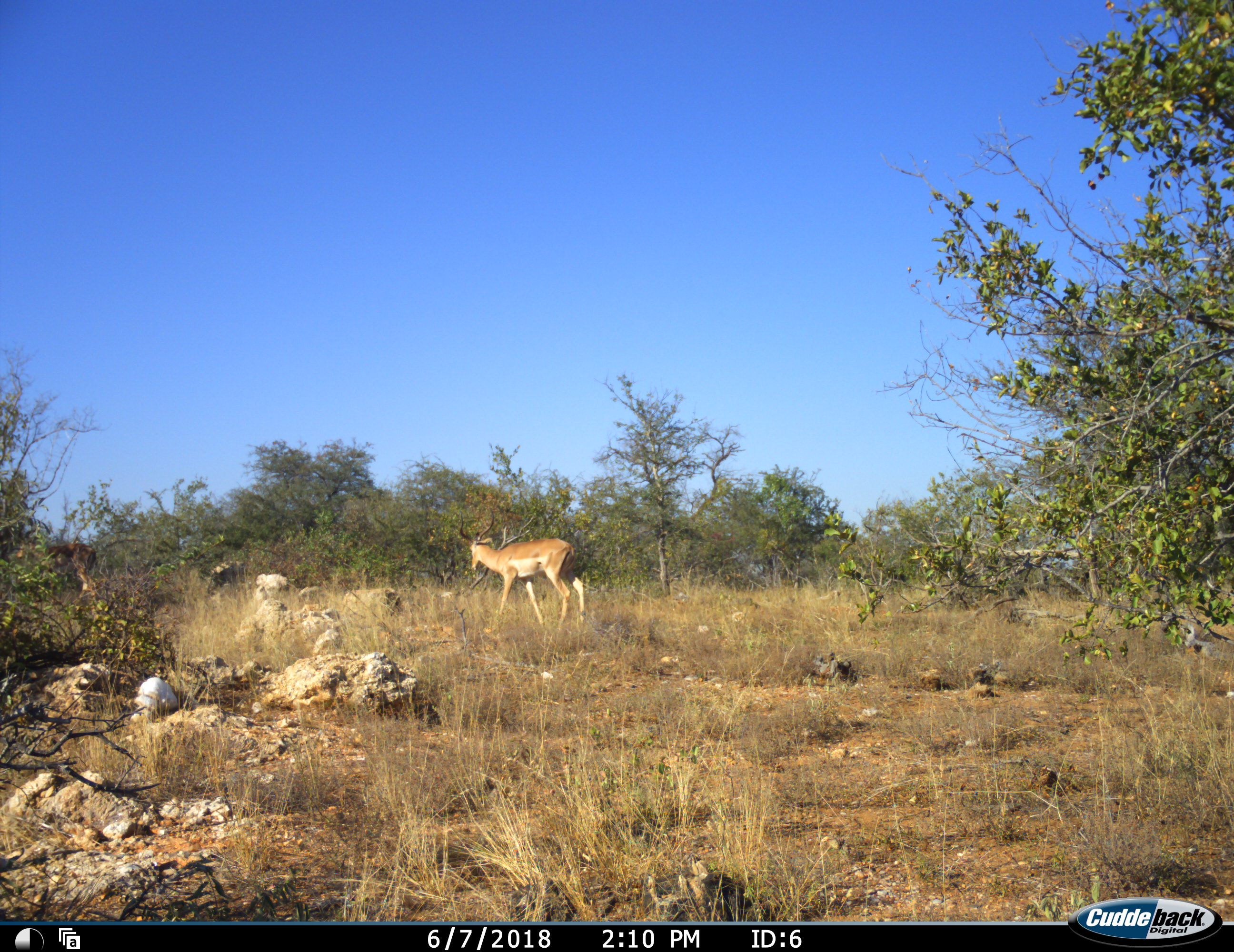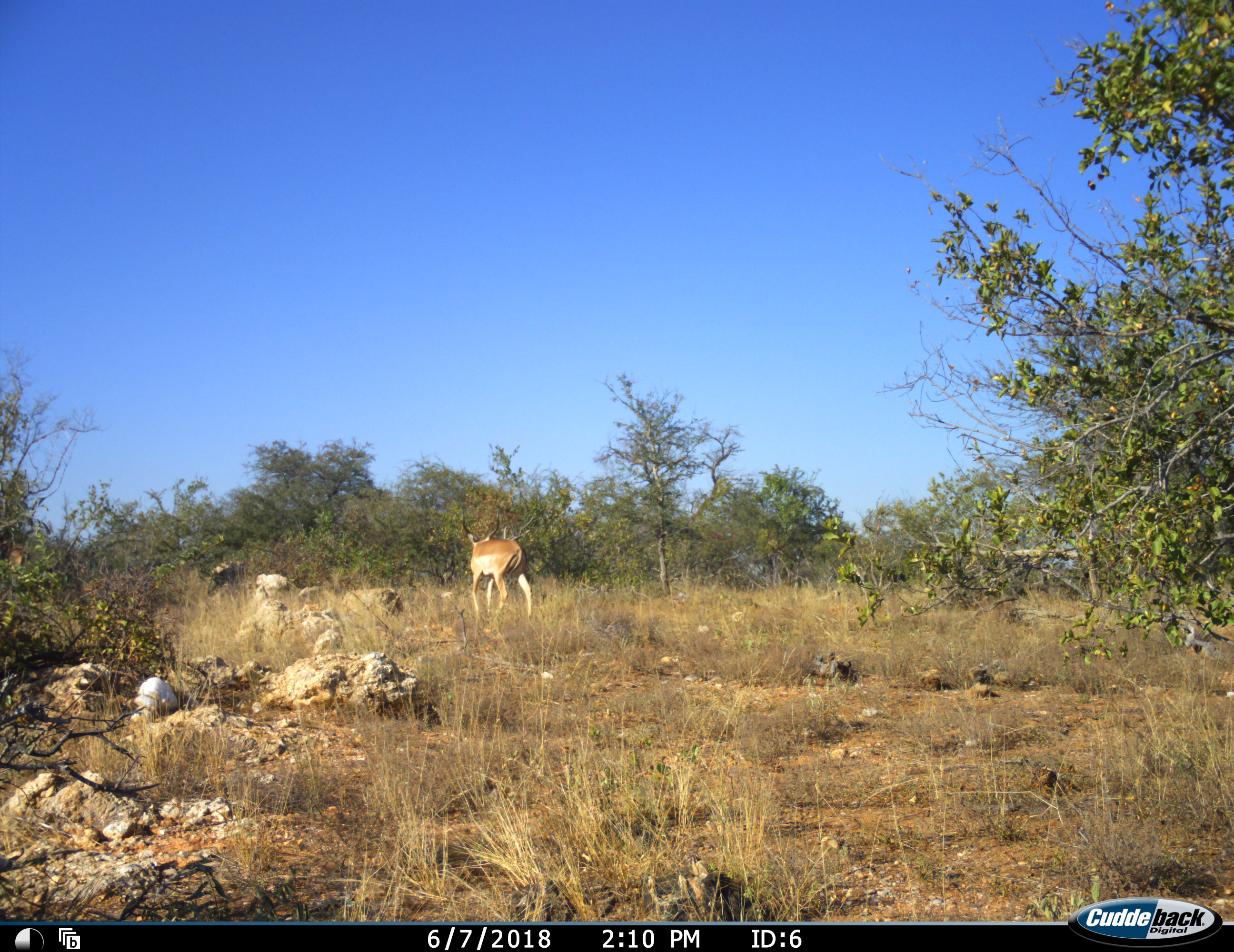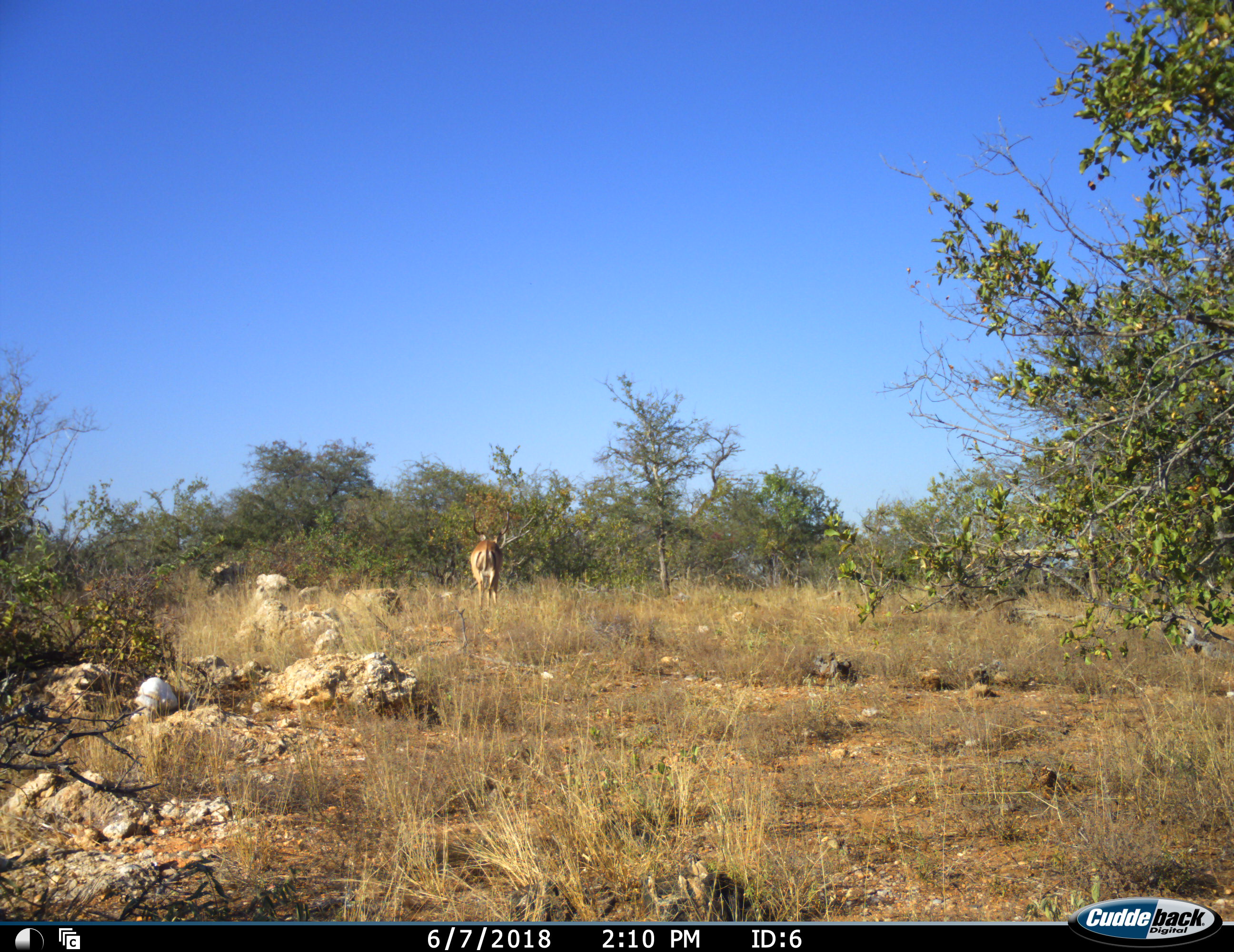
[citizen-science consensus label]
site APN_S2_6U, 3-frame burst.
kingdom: Animalia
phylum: Chordata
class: Mammalia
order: Artiodactyla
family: Bovidae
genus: Aepyceros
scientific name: Aepyceros melampus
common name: impala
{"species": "impala (Aepyceros melampus)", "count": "2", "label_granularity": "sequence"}